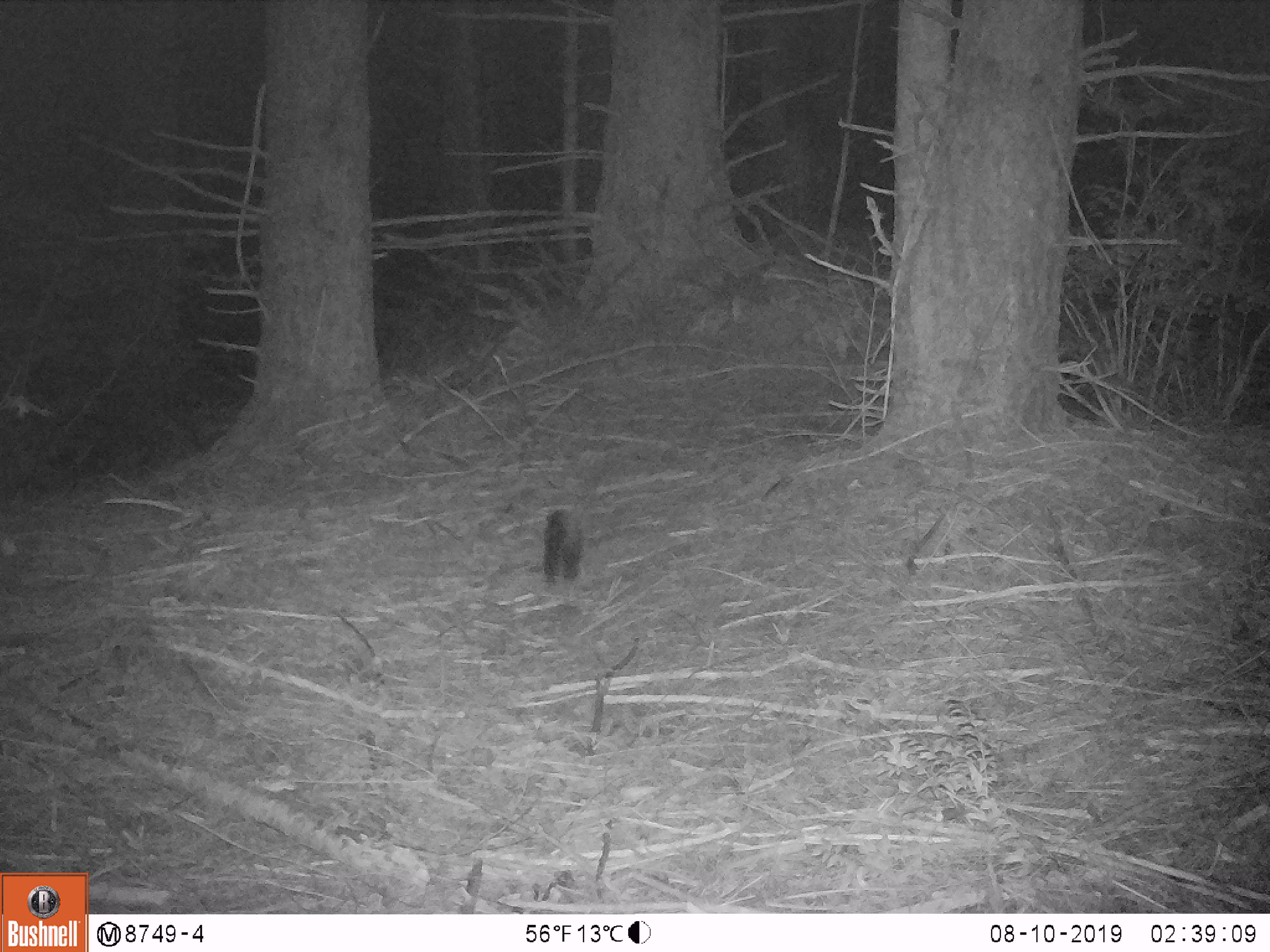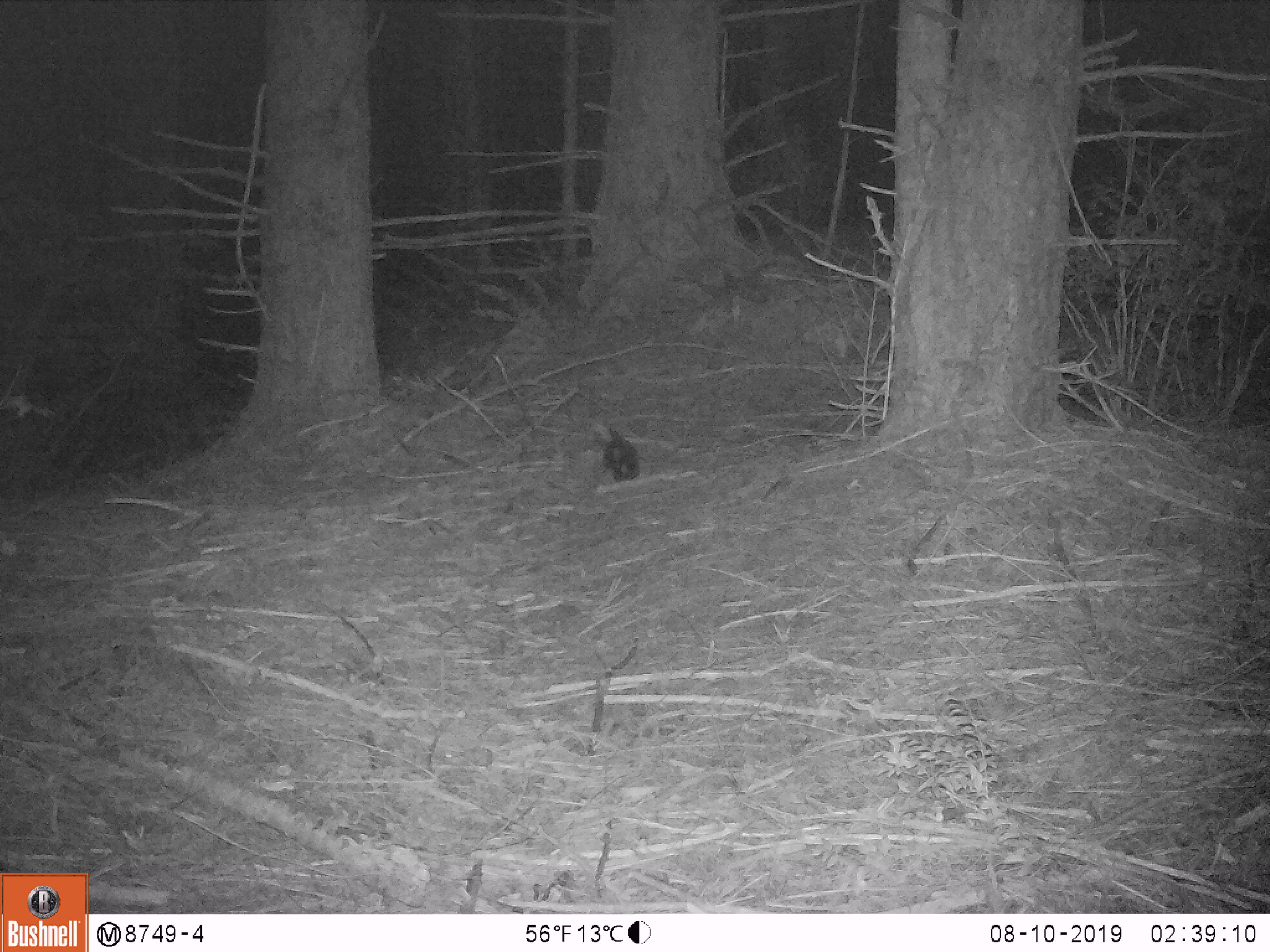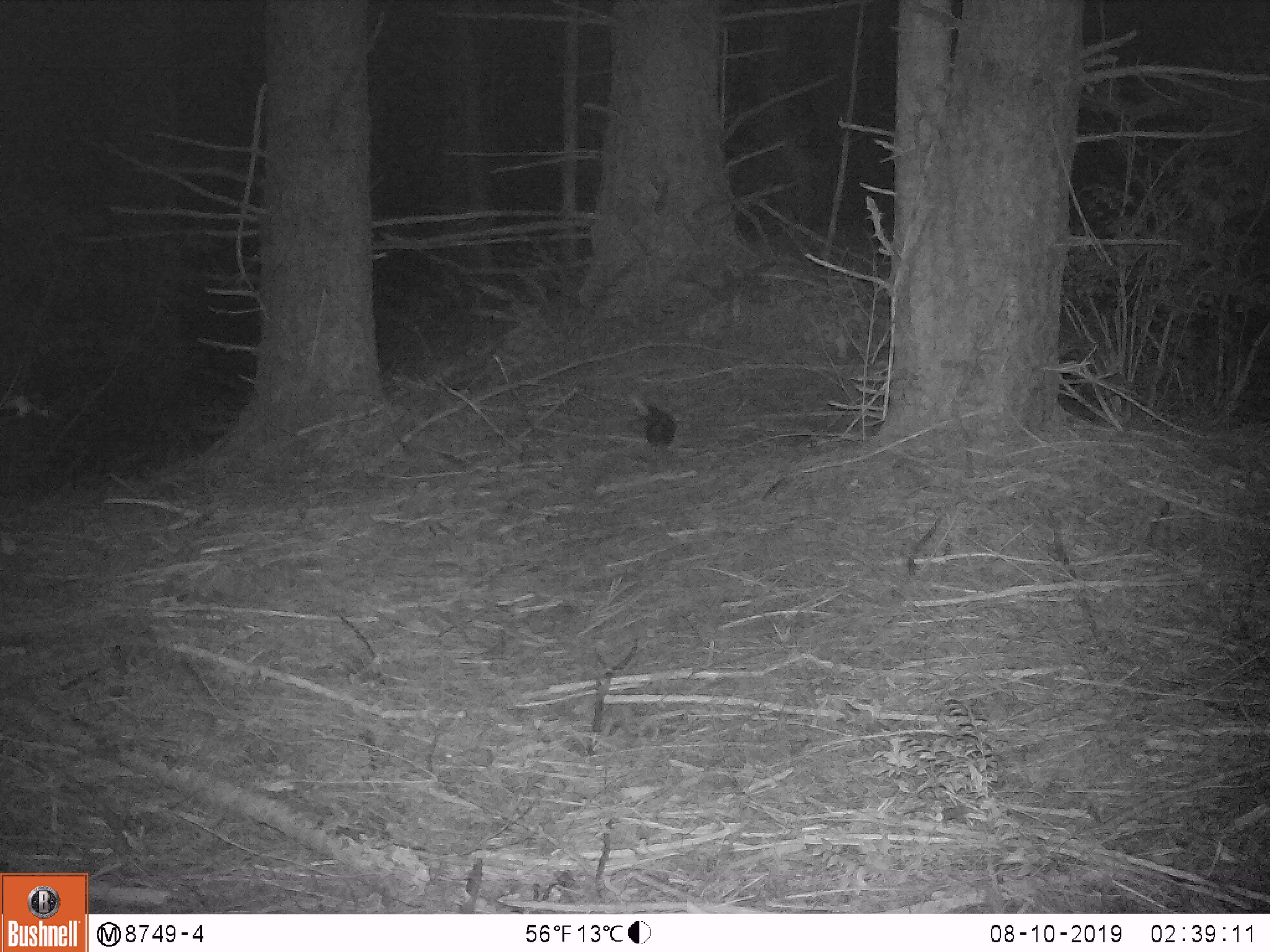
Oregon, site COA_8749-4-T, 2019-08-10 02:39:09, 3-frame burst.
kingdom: Animalia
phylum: Chordata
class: Mammalia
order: Carnivora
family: Mephitidae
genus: Spilogale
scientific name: Spilogale gracilis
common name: western spotted skunk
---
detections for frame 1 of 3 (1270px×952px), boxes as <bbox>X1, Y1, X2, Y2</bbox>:
western spotted skunk: <bbox>536, 501, 594, 587</bbox>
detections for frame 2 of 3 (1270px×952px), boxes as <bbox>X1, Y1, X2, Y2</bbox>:
western spotted skunk: <bbox>594, 419, 642, 486</bbox>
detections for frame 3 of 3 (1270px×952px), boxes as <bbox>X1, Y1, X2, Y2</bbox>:
western spotted skunk: <bbox>633, 393, 679, 446</bbox>